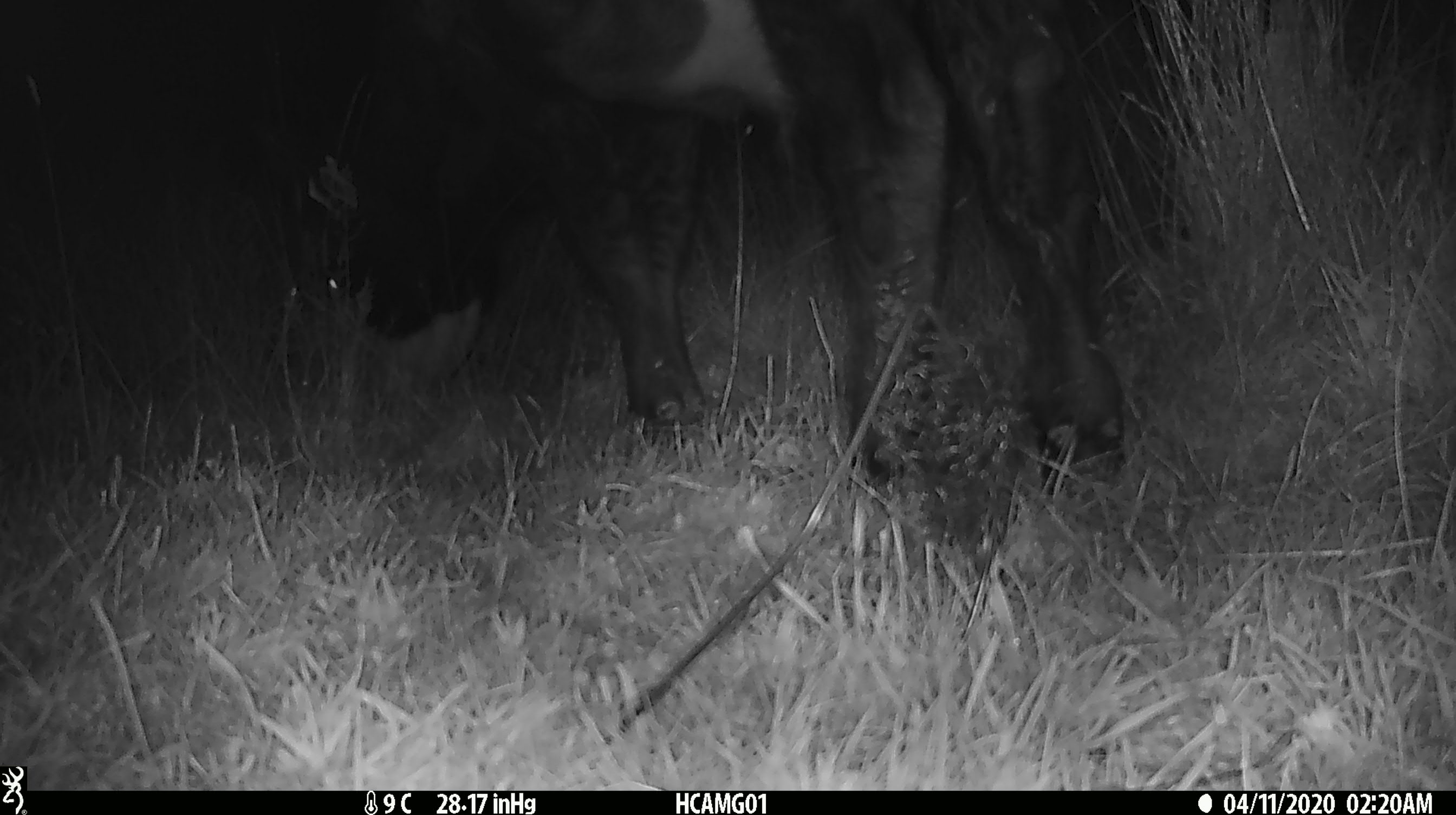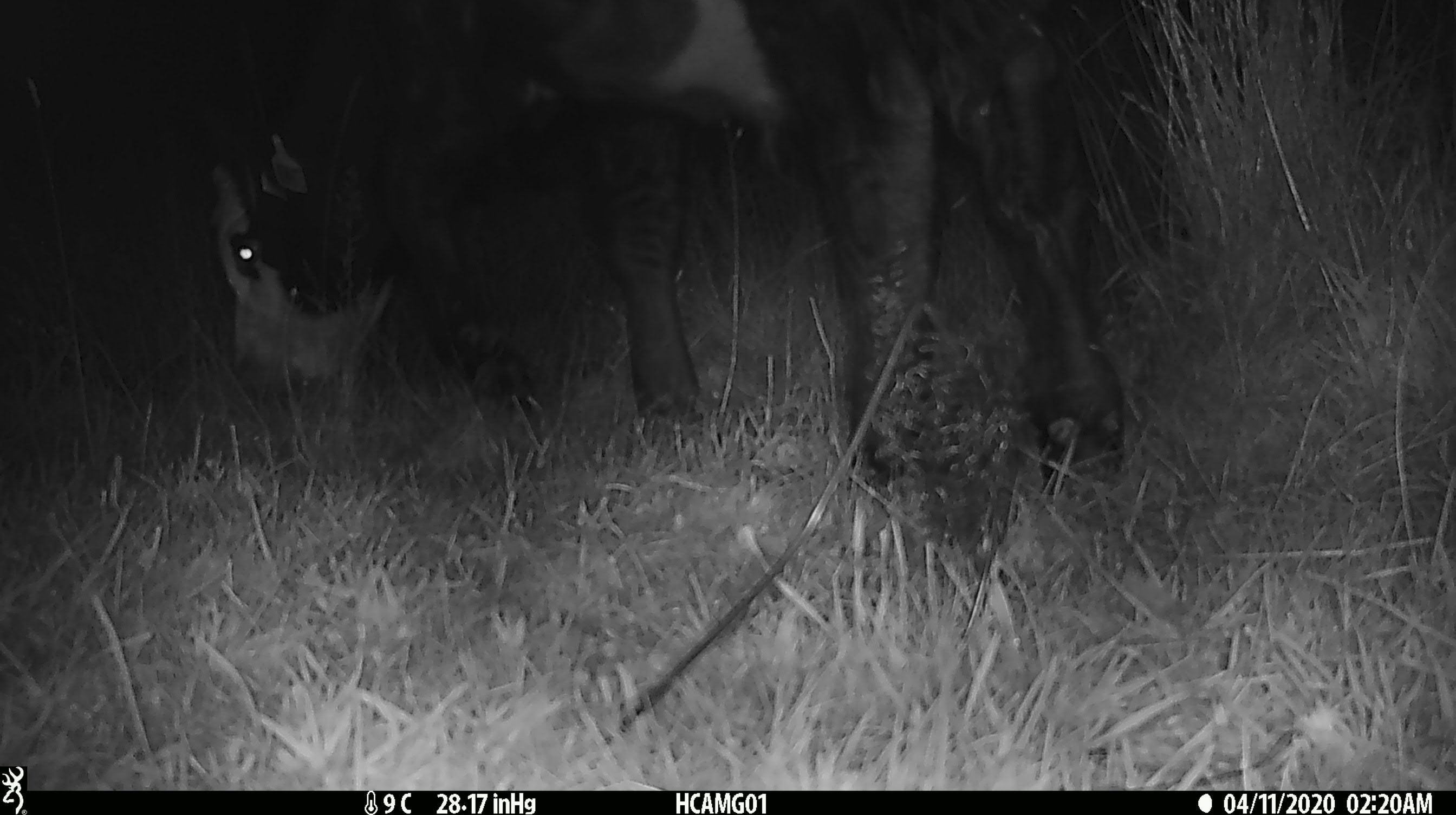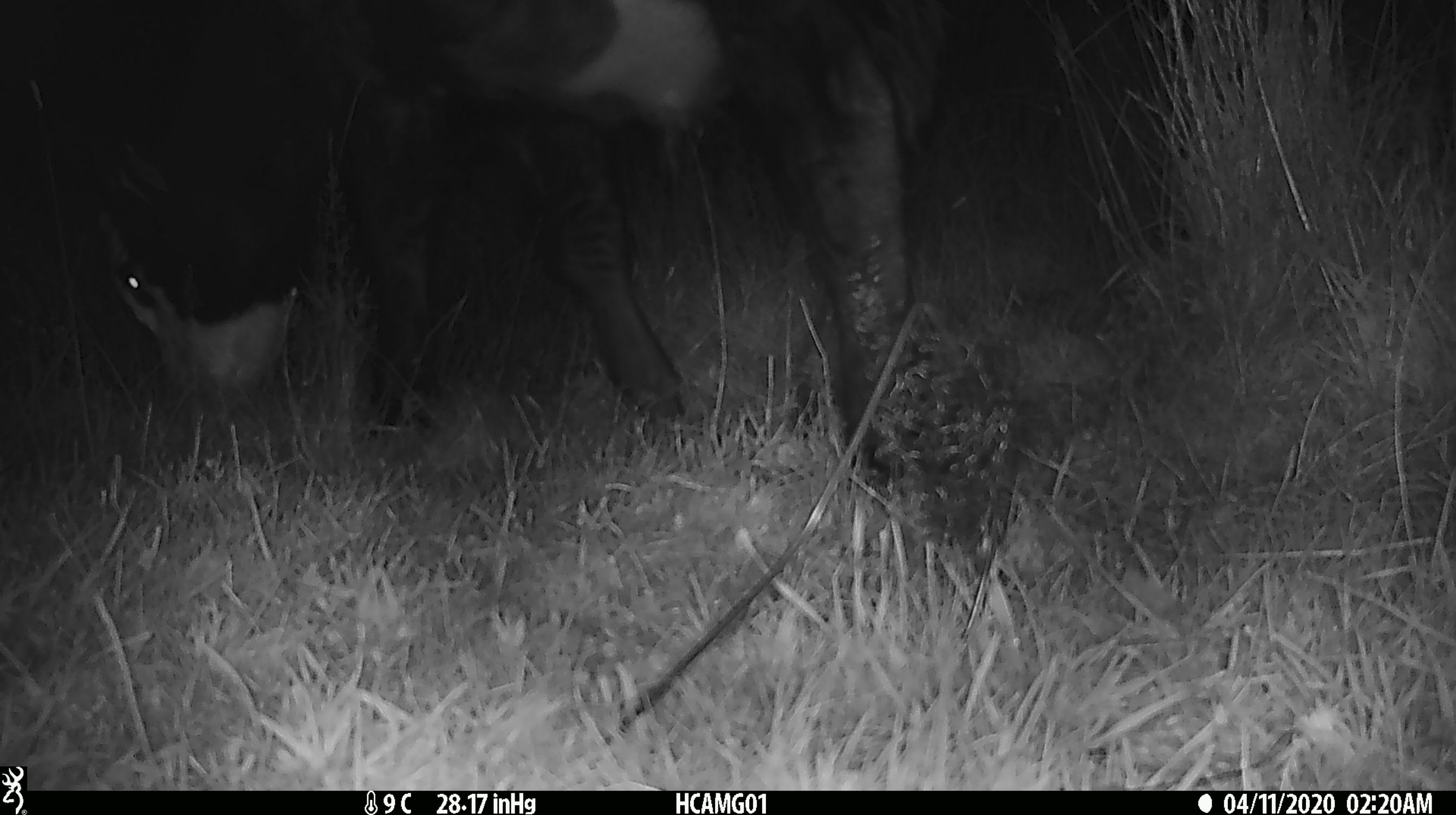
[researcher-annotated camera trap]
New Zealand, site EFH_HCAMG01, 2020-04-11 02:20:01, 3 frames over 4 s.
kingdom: Animalia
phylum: Chordata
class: Mammalia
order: Artiodactyla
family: Bovidae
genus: Bos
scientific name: Bos taurus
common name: domestic cow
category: cow